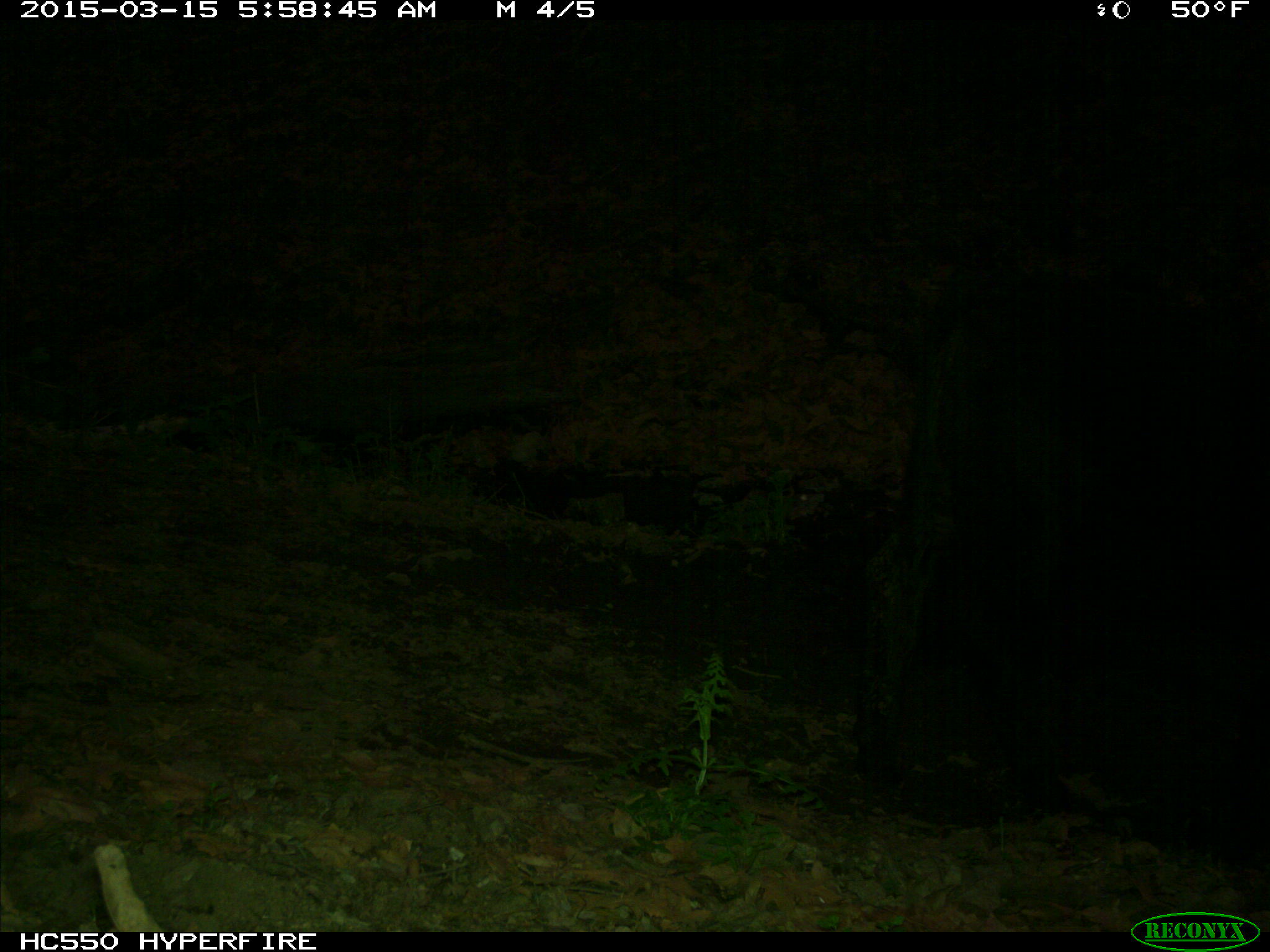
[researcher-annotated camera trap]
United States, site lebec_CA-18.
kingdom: Animalia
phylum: Chordata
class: Mammalia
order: Artiodactyla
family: Bovidae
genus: Bos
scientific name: Bos taurus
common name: domestic cow